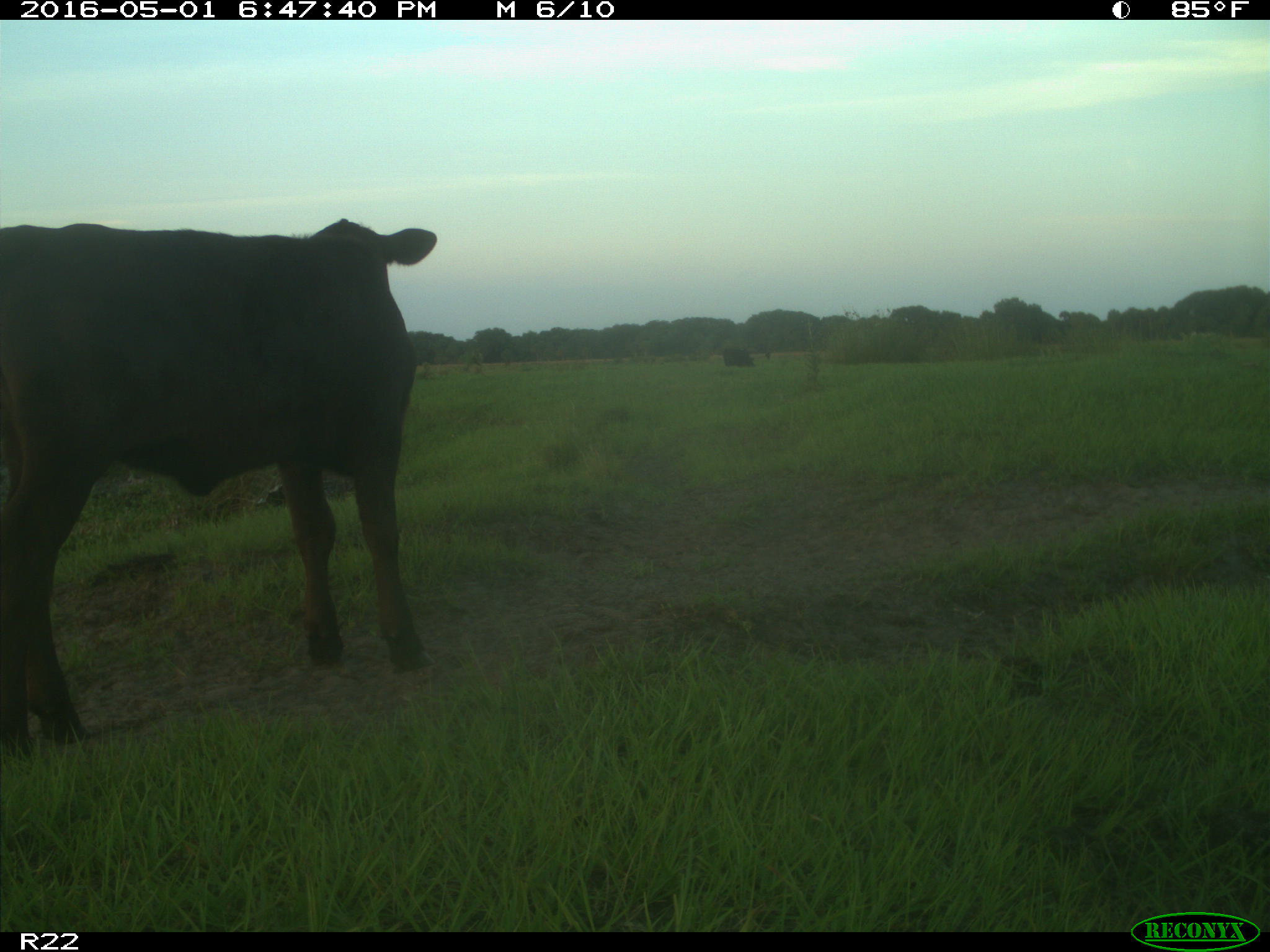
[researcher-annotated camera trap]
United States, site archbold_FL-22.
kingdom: Animalia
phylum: Chordata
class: Mammalia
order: Artiodactyla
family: Bovidae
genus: Bos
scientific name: Bos taurus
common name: domestic cow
Bos taurus (domestic cow).